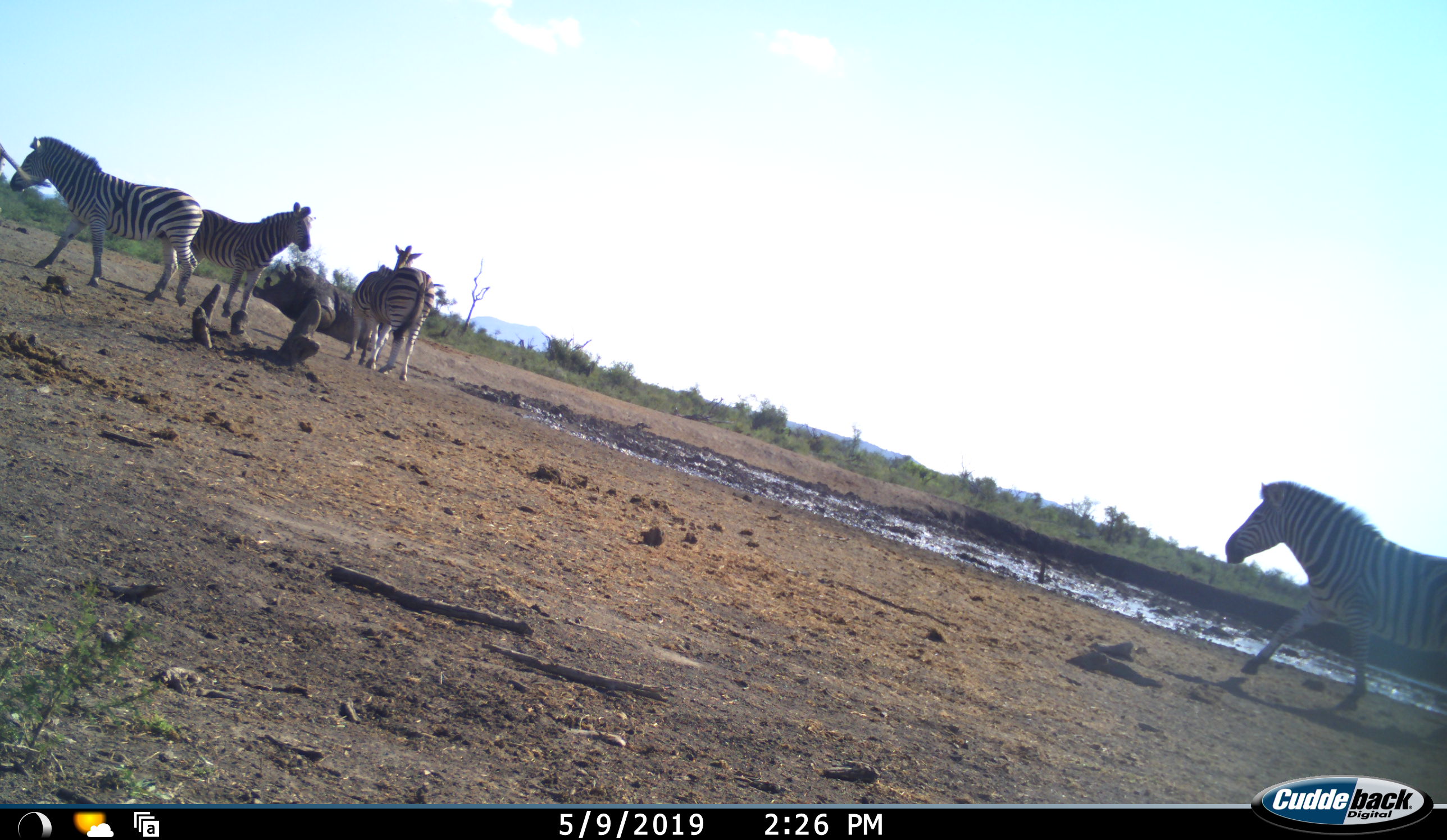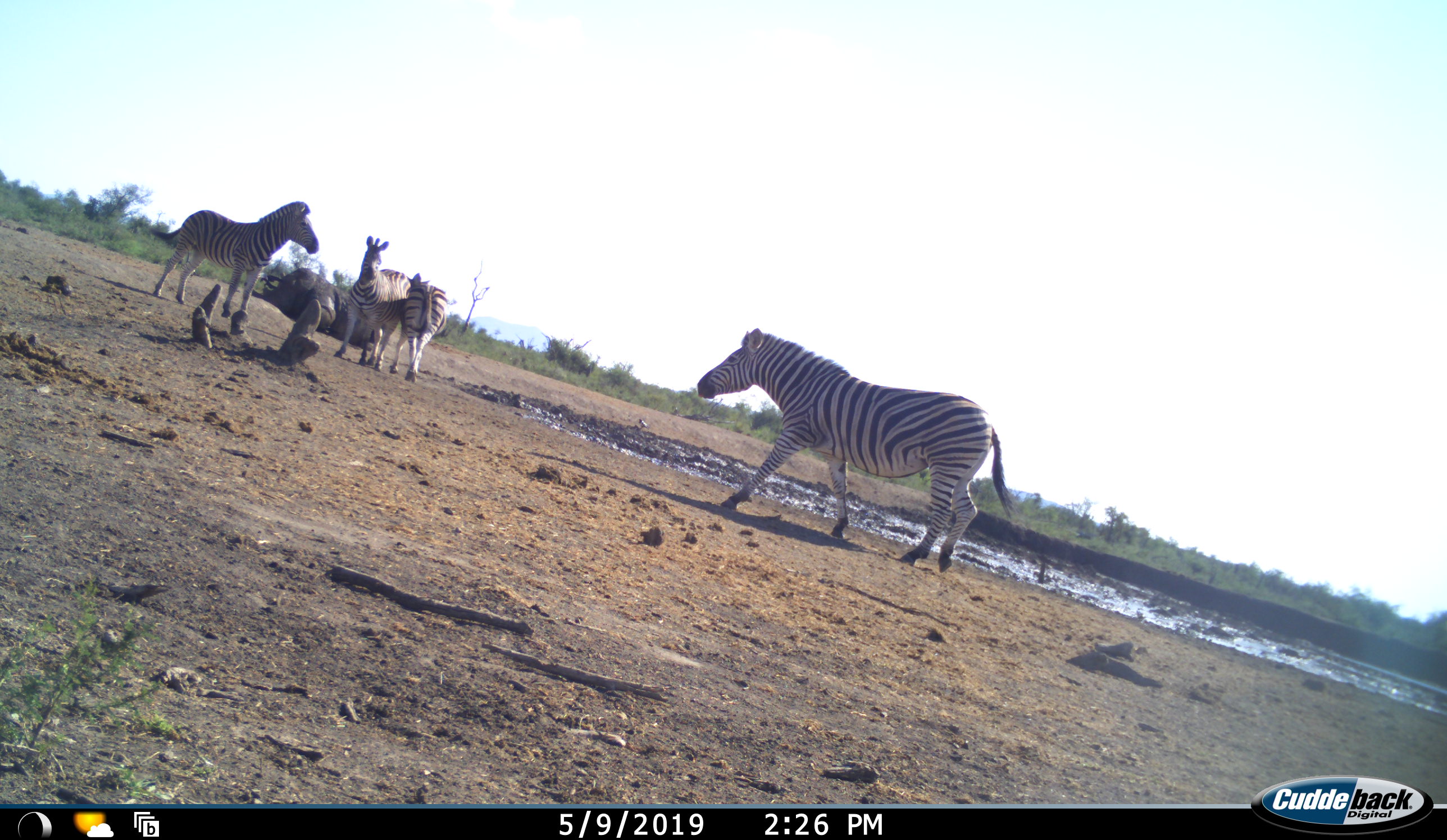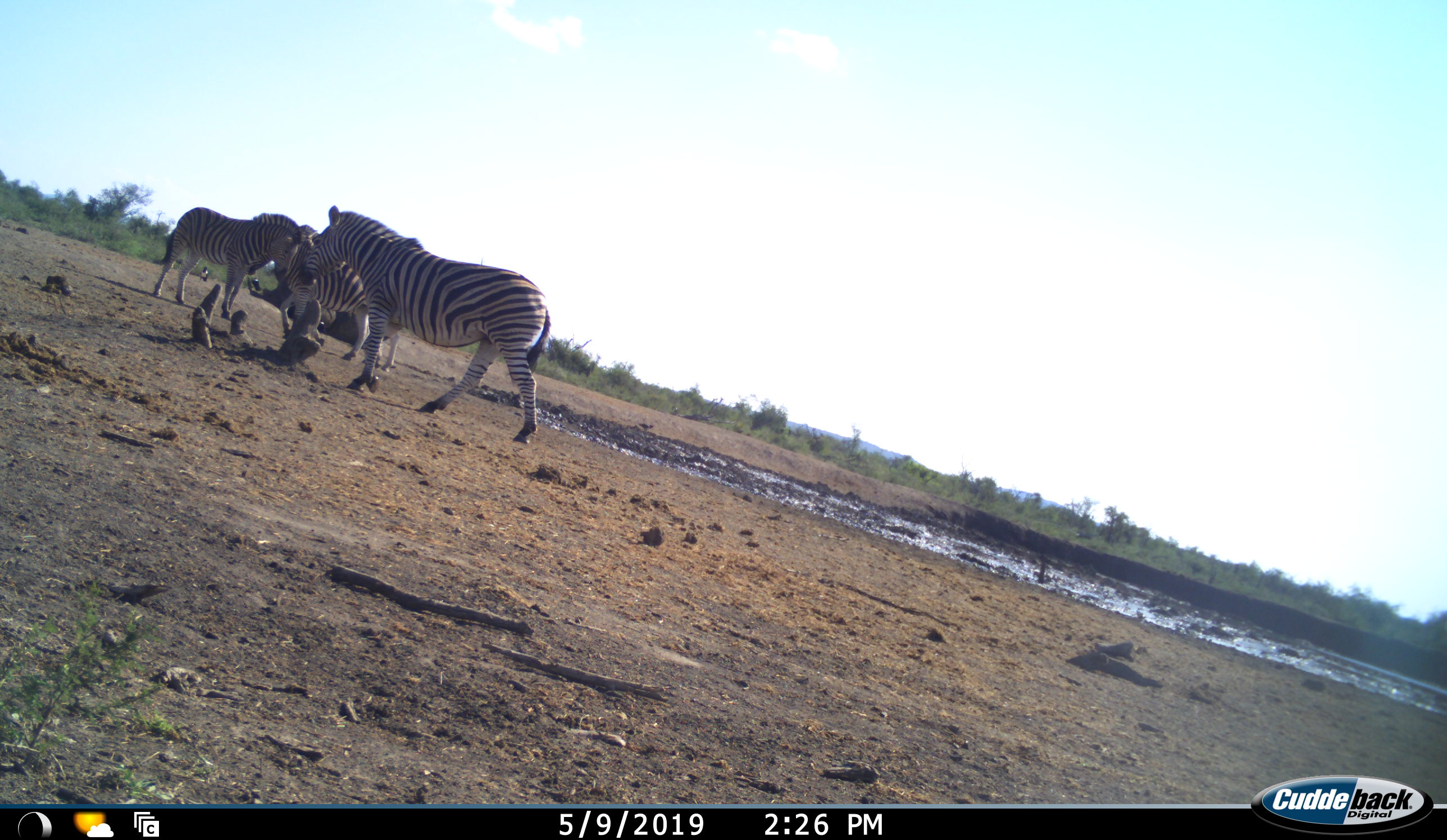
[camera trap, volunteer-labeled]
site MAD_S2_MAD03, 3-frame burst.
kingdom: Animalia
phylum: Chordata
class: Mammalia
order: Perissodactyla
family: Equidae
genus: Equus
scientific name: Equus quagga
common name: plains zebra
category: zebraplains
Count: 4.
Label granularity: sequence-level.